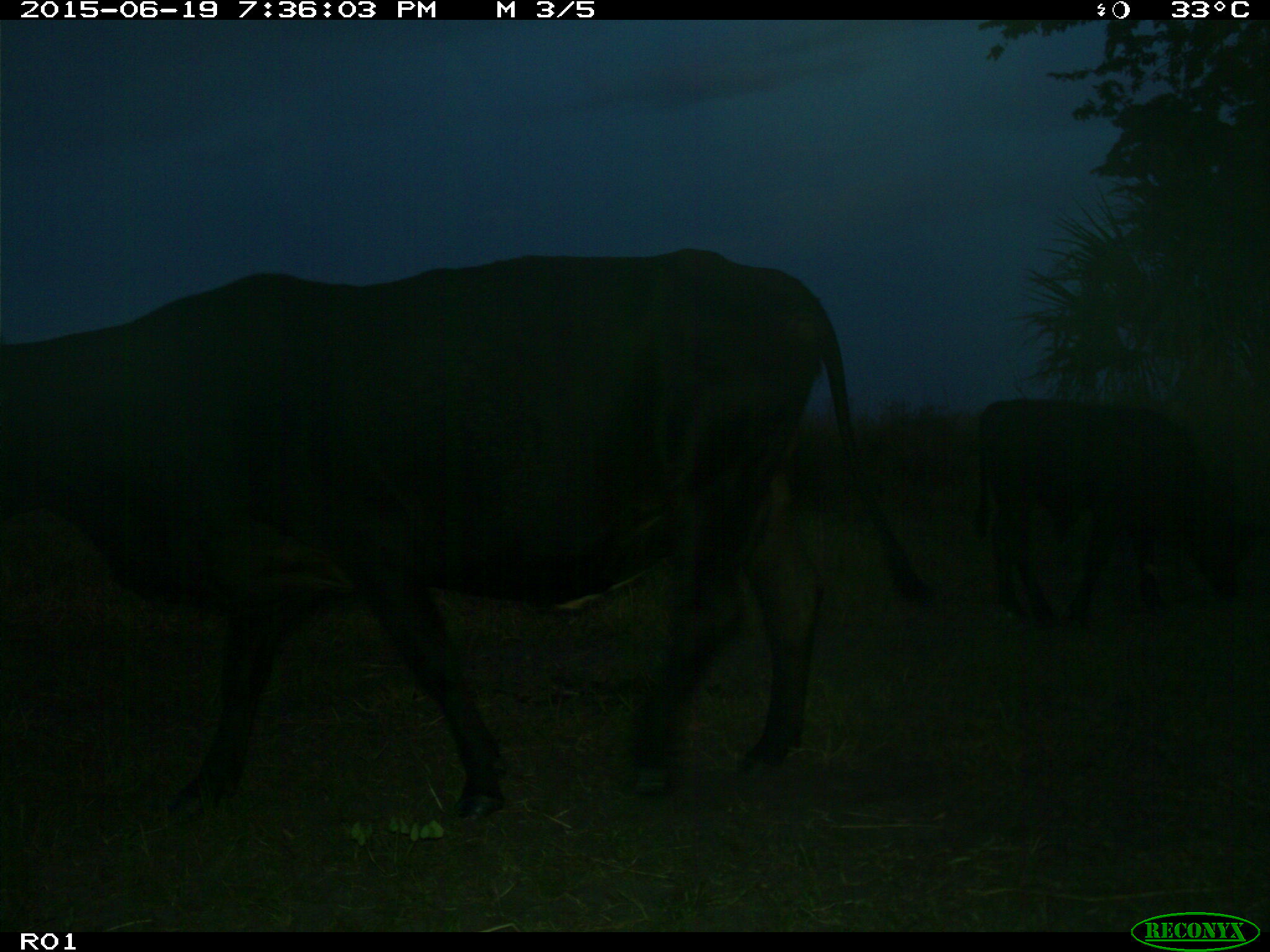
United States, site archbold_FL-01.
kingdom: Animalia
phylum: Chordata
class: Mammalia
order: Artiodactyla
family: Bovidae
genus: Bos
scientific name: Bos taurus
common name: domestic cow